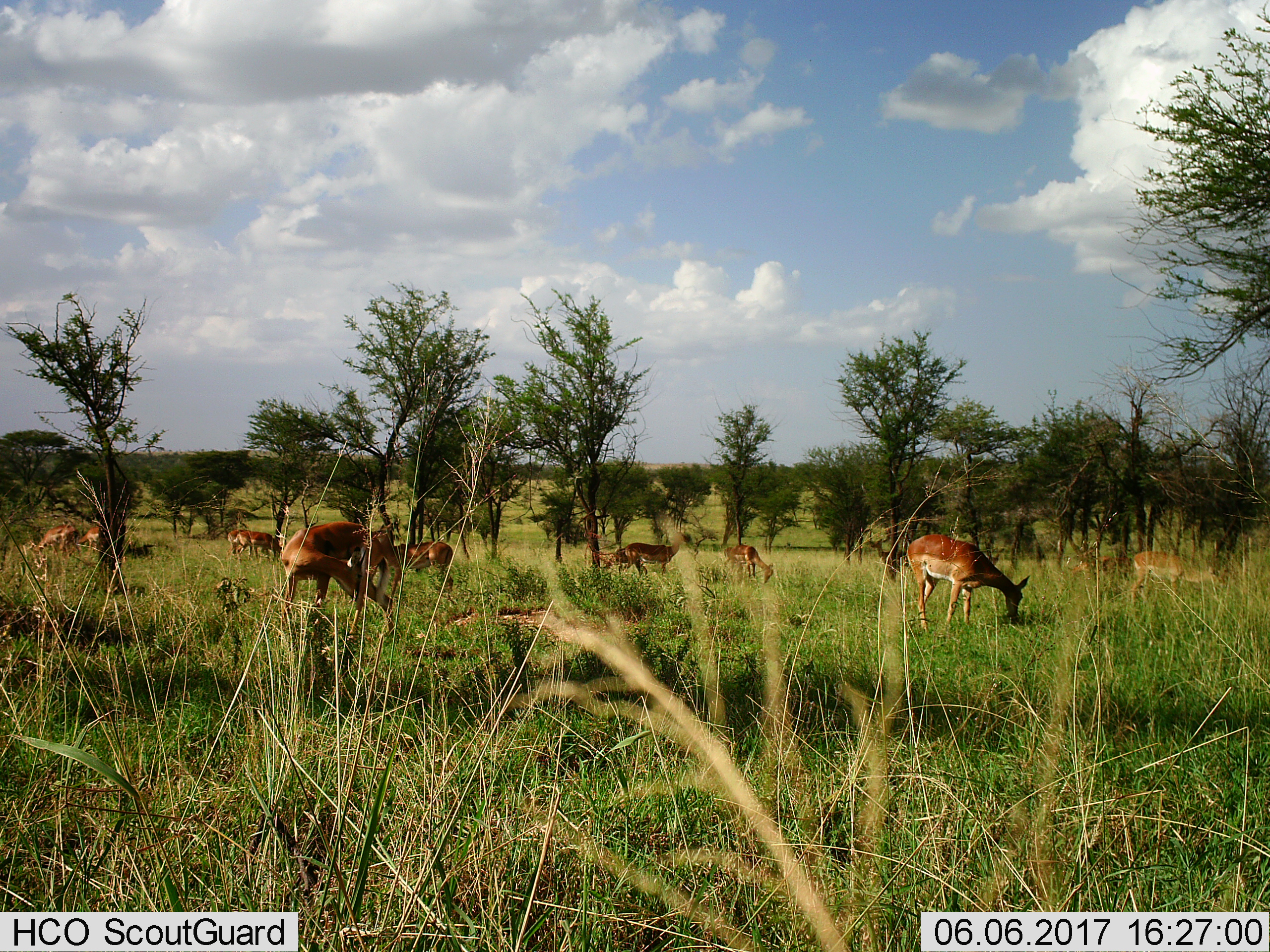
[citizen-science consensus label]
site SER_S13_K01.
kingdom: Animalia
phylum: Chordata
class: Mammalia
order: Artiodactyla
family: Bovidae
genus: Aepyceros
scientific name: Aepyceros melampus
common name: impala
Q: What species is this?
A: Impala (Aepyceros melampus).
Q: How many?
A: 11-50.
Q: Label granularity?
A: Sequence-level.